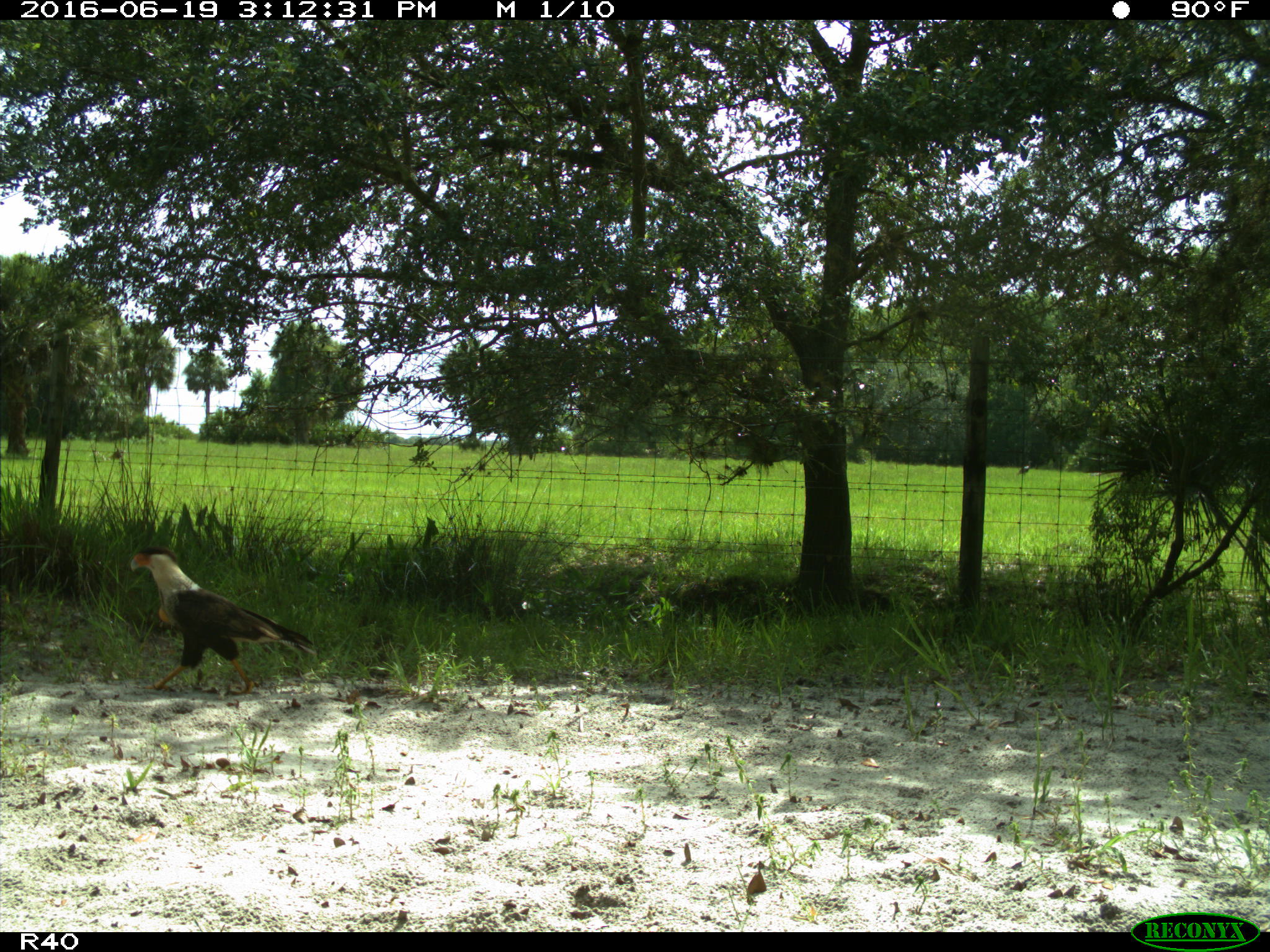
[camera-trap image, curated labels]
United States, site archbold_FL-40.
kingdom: Animalia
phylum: Chordata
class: Mammalia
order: Carnivora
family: Felidae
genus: Lynx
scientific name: Lynx rufus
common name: bobcat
Lynx rufus (bobcat).